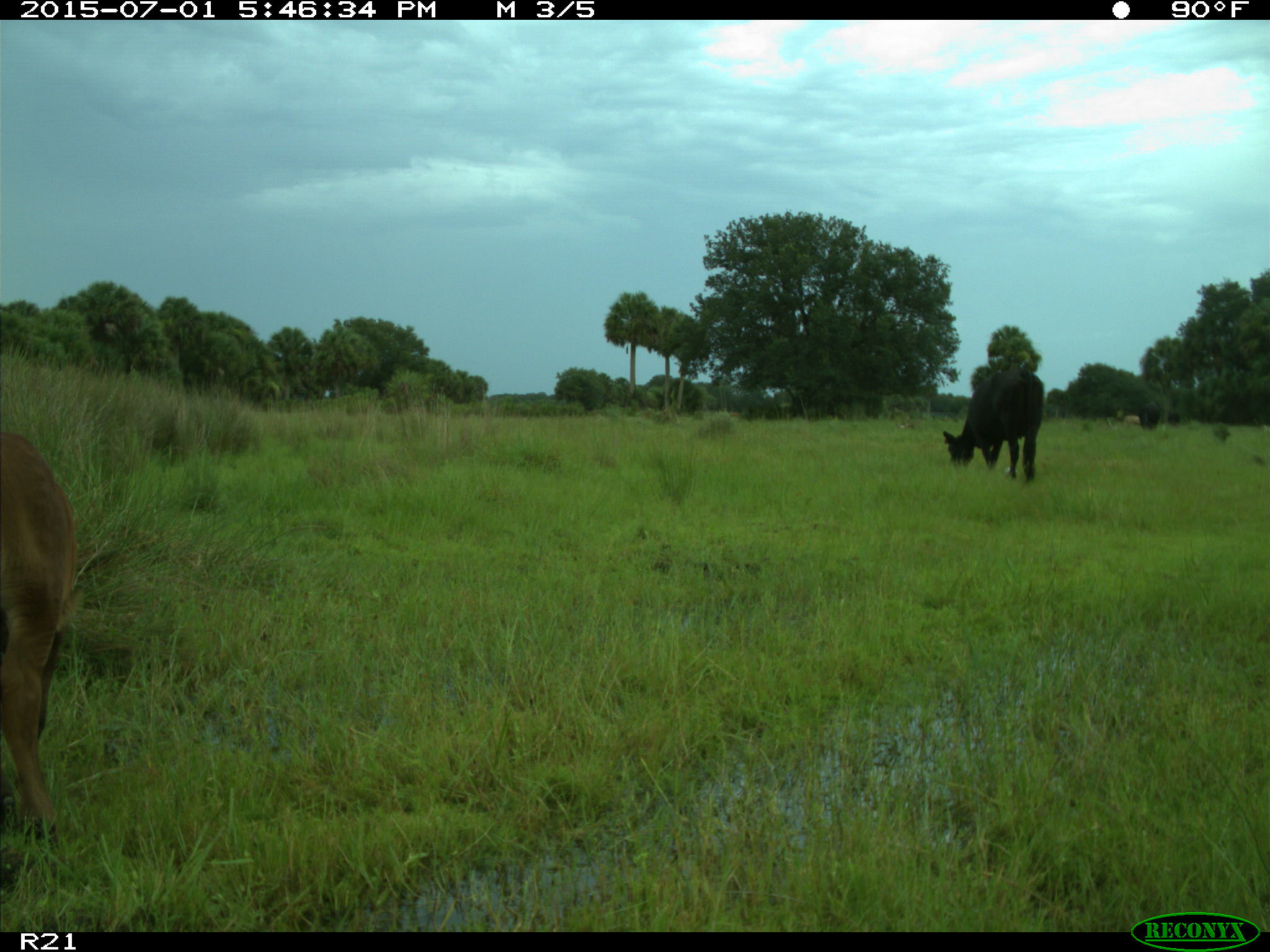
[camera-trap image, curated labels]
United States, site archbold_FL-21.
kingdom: Animalia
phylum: Chordata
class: Mammalia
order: Artiodactyla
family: Bovidae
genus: Bos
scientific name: Bos taurus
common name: domestic cow